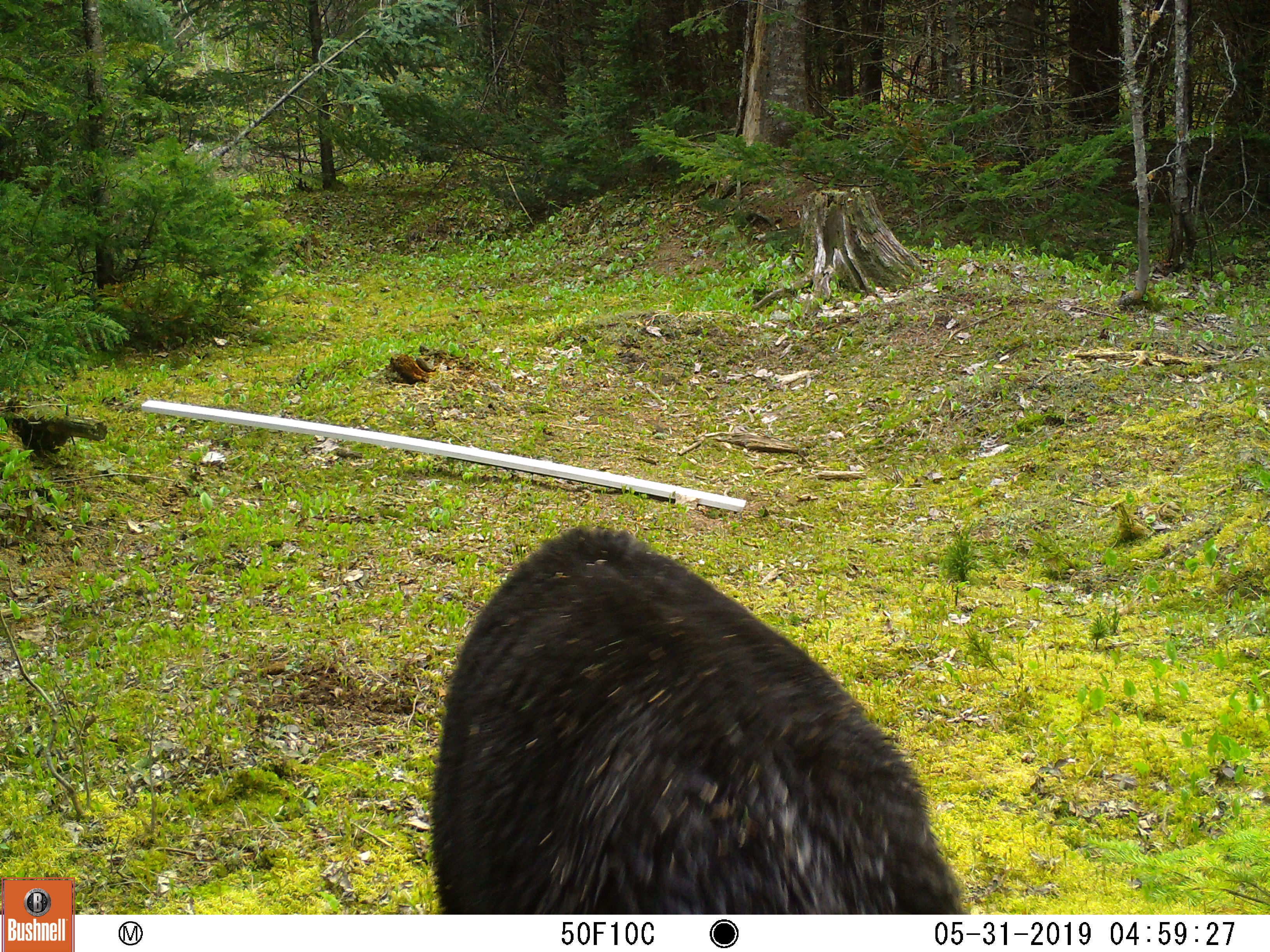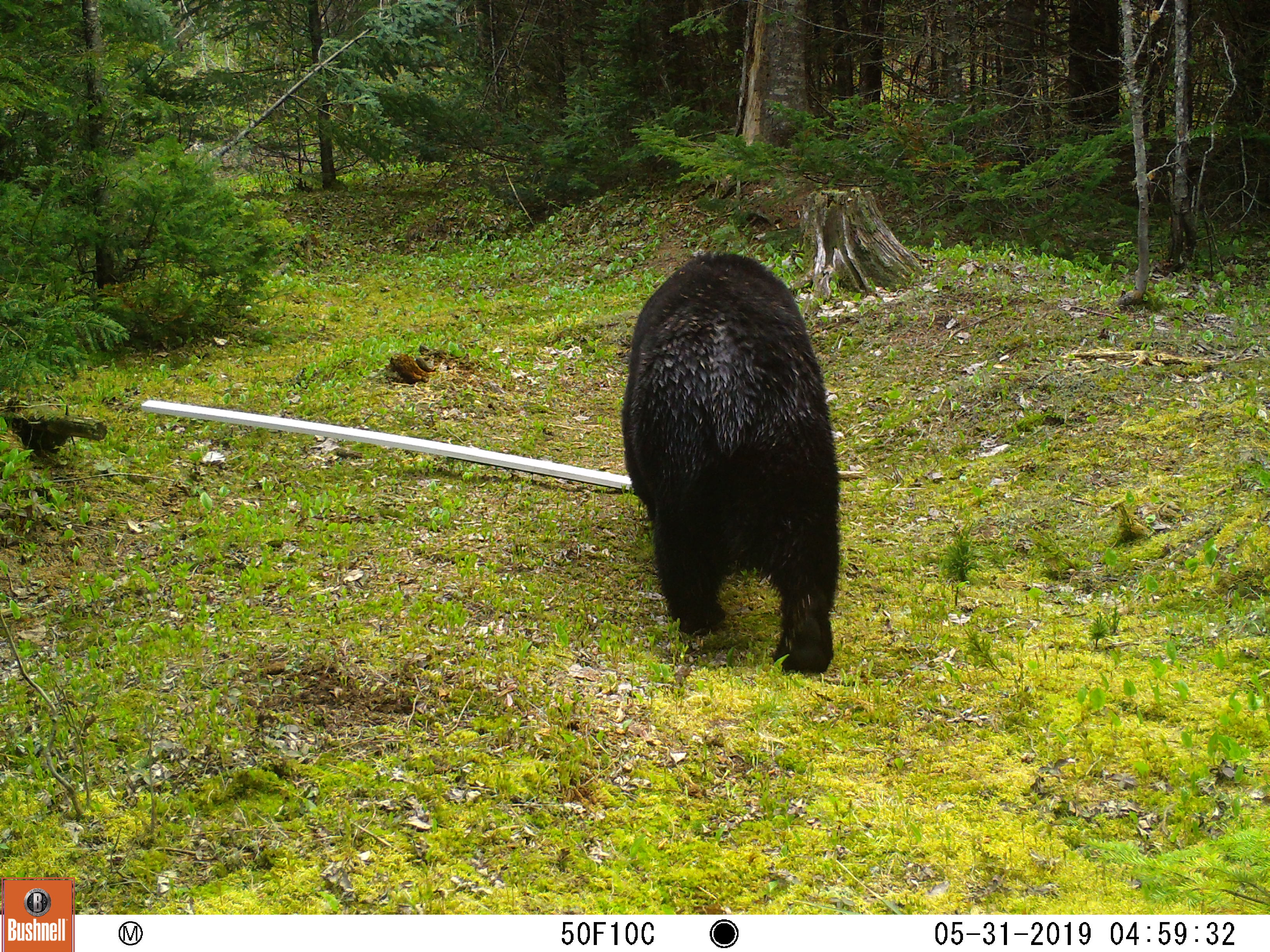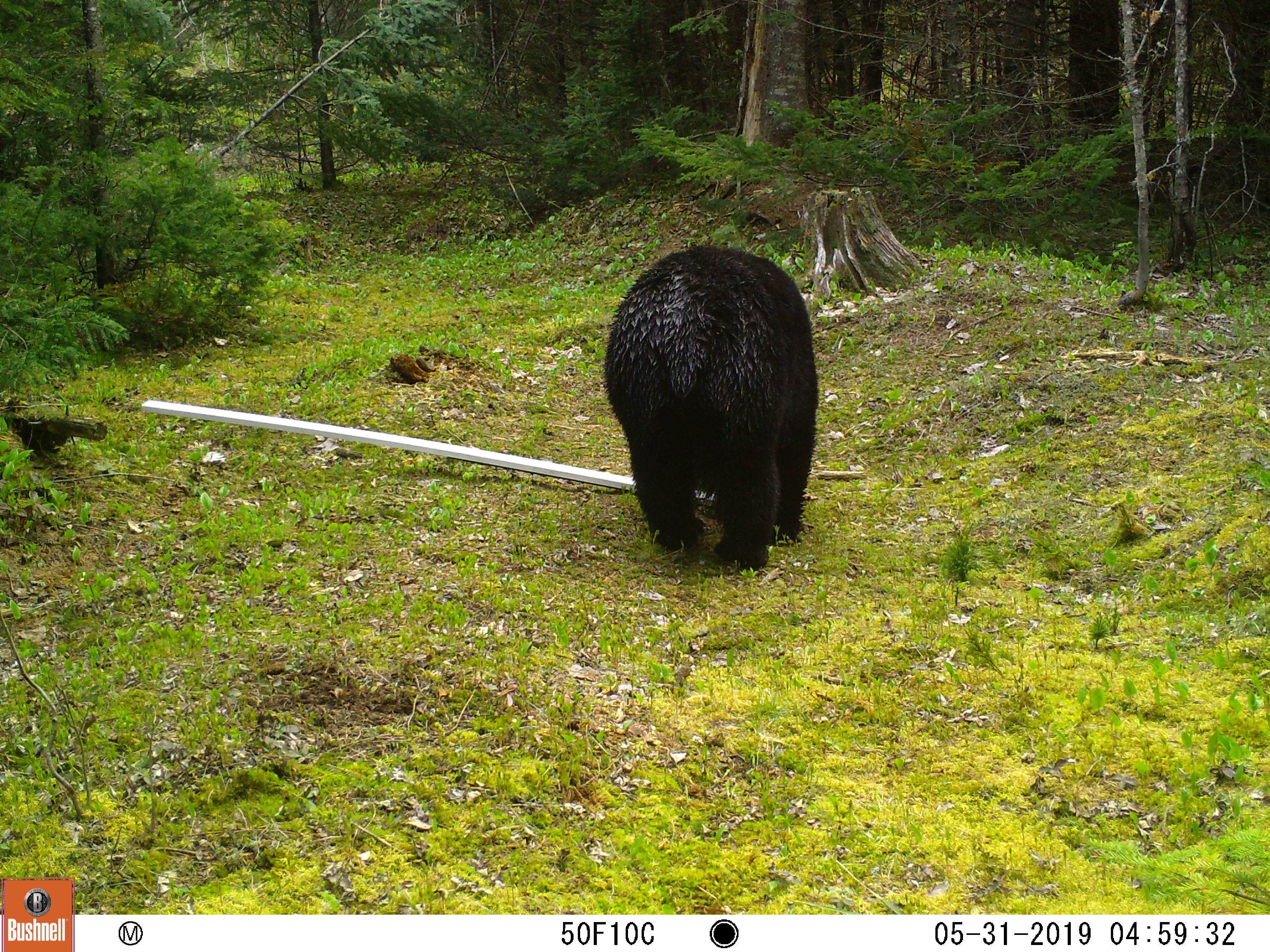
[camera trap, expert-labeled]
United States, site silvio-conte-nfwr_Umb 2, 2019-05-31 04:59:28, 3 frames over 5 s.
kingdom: Animalia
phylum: Chordata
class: Mammalia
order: Carnivora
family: Ursidae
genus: Ursus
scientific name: Ursus americanus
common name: black bear